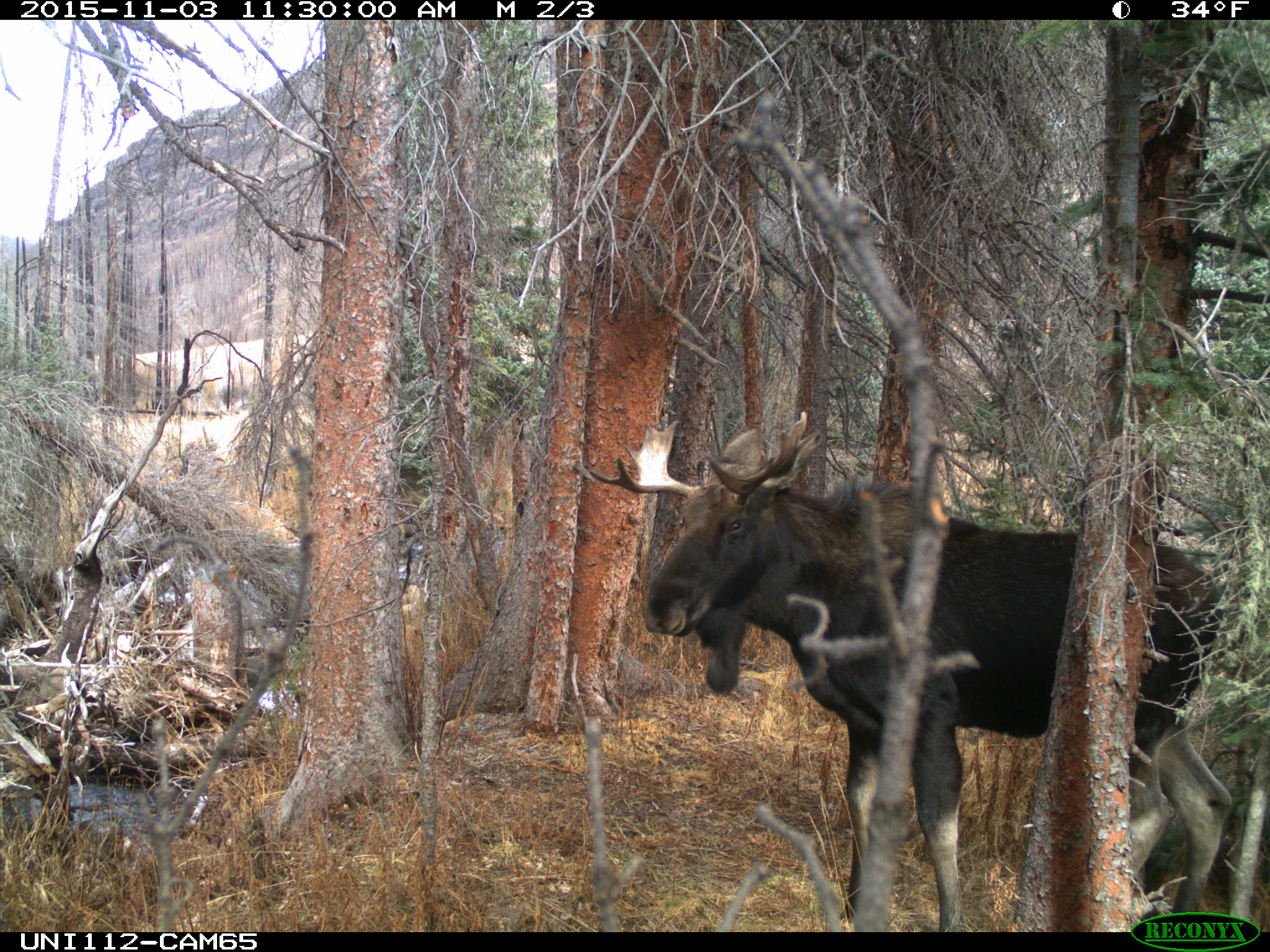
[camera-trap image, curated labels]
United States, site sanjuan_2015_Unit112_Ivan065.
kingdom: Animalia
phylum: Chordata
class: Mammalia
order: Artiodactyla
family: Cervidae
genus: Alces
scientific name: Alces alces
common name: moose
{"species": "Alces alces (moose)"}